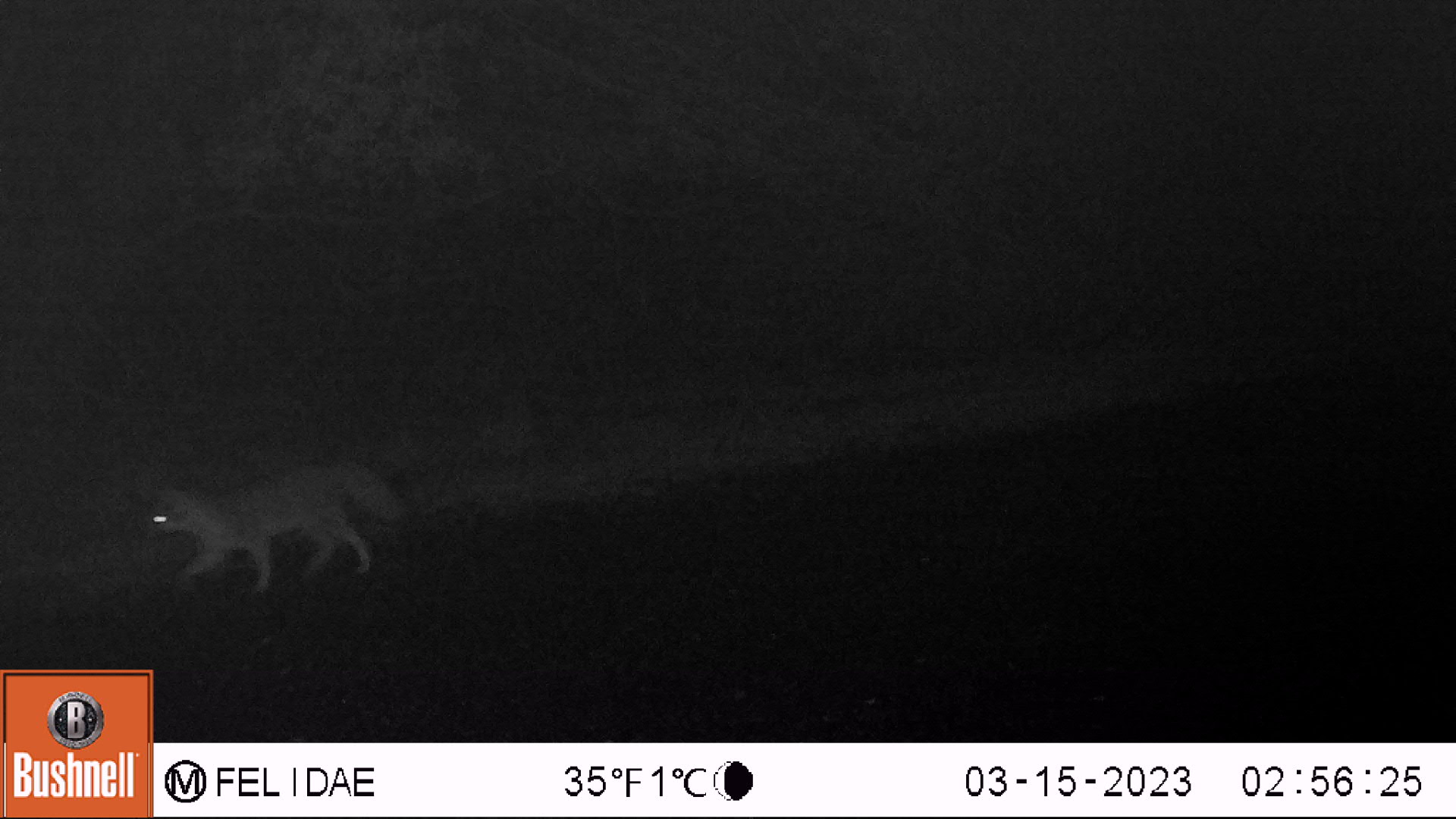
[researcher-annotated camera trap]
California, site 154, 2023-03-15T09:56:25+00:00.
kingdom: Animalia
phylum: Chordata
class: Mammalia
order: Carnivora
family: Canidae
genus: Urocyon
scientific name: Urocyon cinereoargenteus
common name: gray fox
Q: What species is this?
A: Gray fox (Urocyon cinereoargenteus).